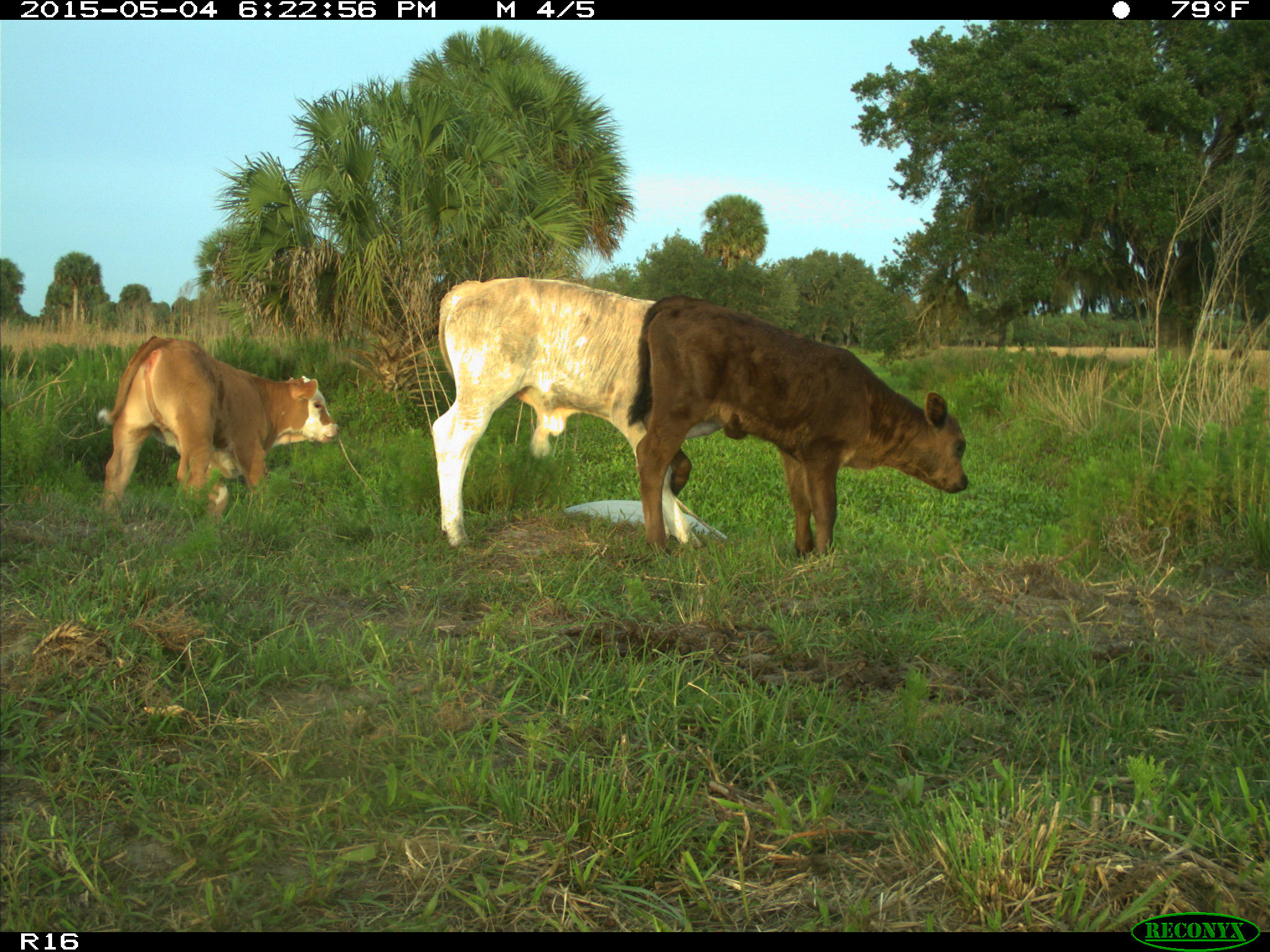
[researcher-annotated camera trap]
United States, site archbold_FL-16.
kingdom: Animalia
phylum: Chordata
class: Mammalia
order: Artiodactyla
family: Bovidae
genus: Bos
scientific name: Bos taurus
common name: domestic cow